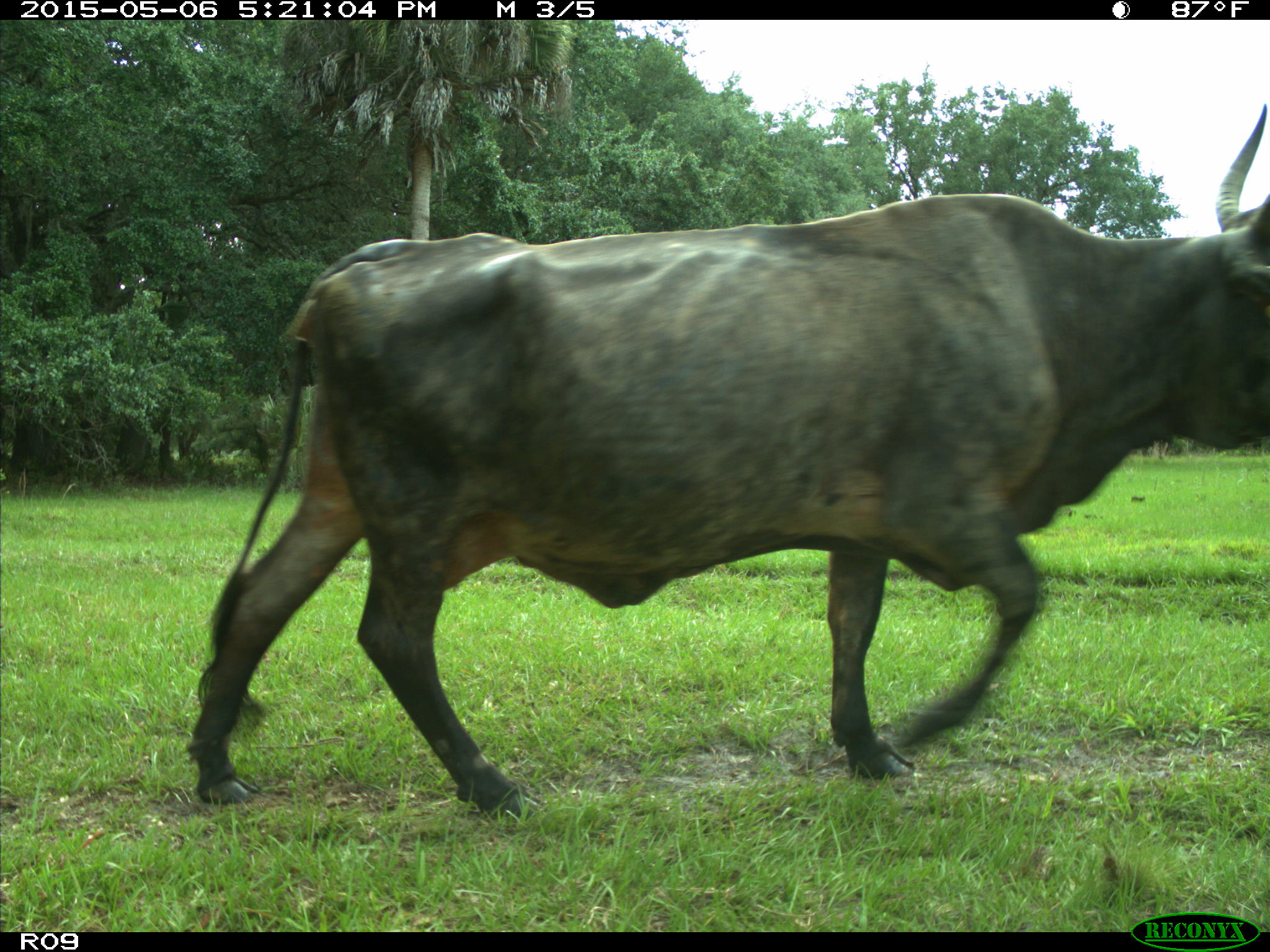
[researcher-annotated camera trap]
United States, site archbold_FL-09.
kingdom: Animalia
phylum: Chordata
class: Mammalia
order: Artiodactyla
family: Bovidae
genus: Bos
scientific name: Bos taurus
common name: domestic cow